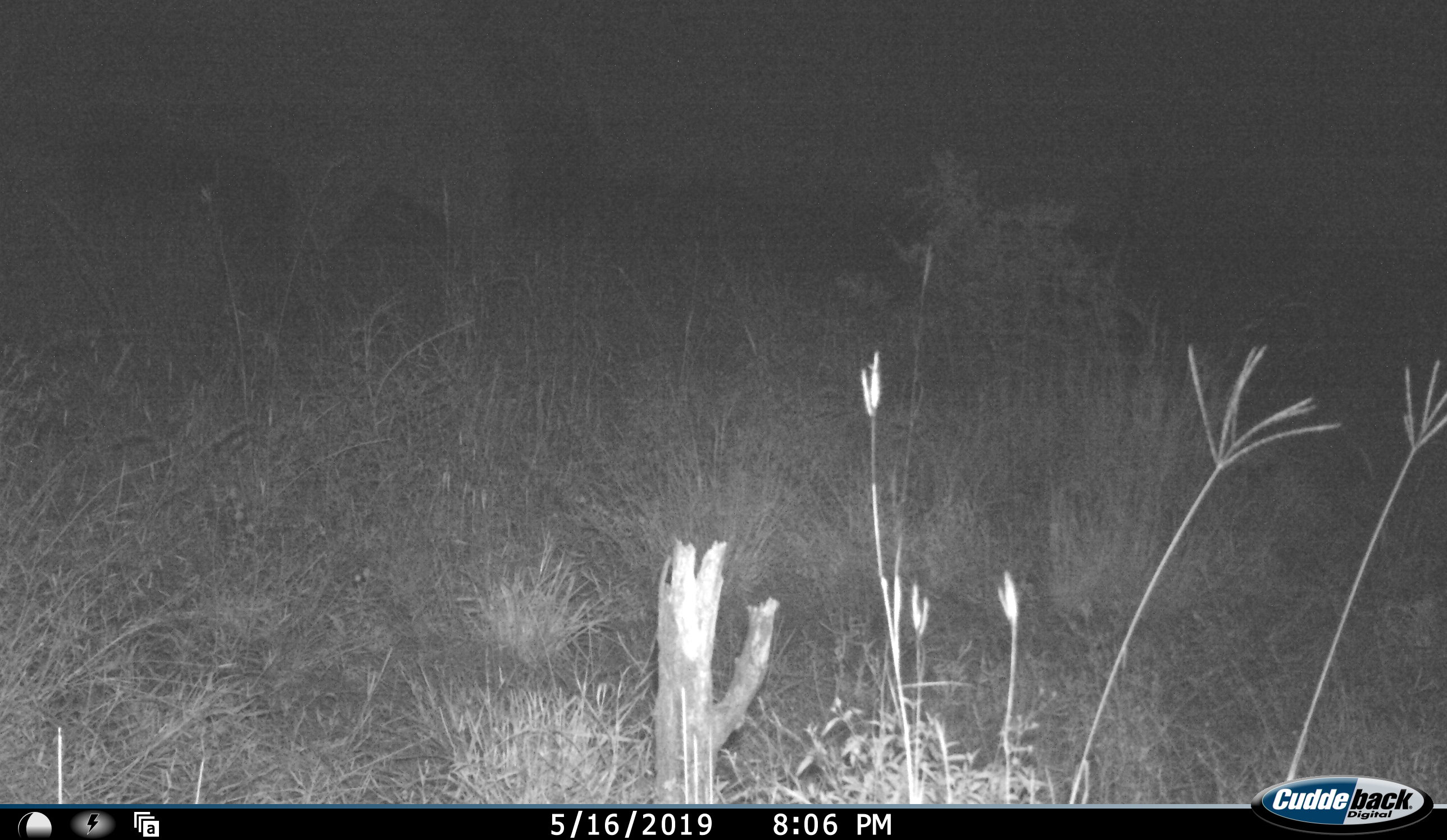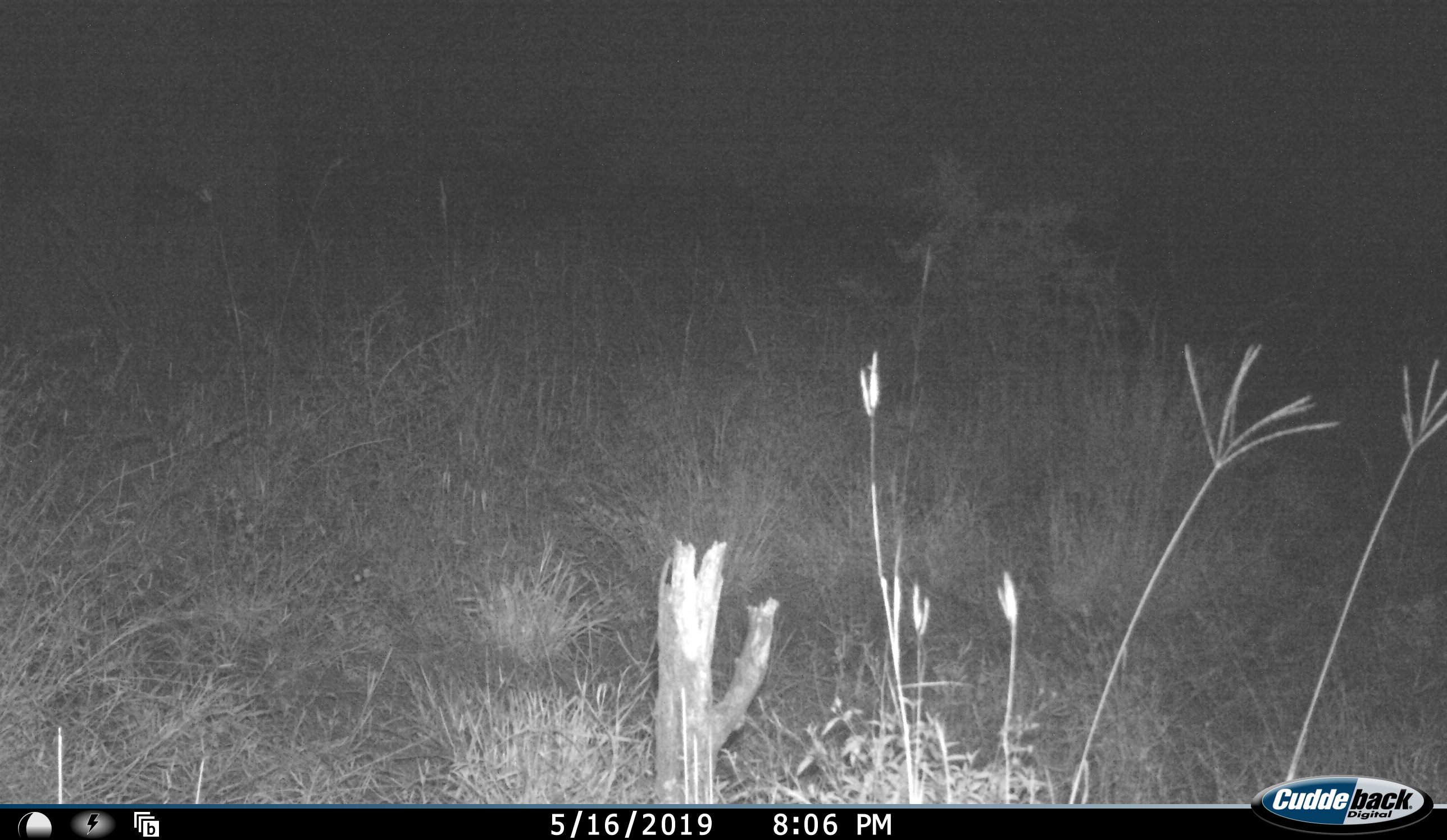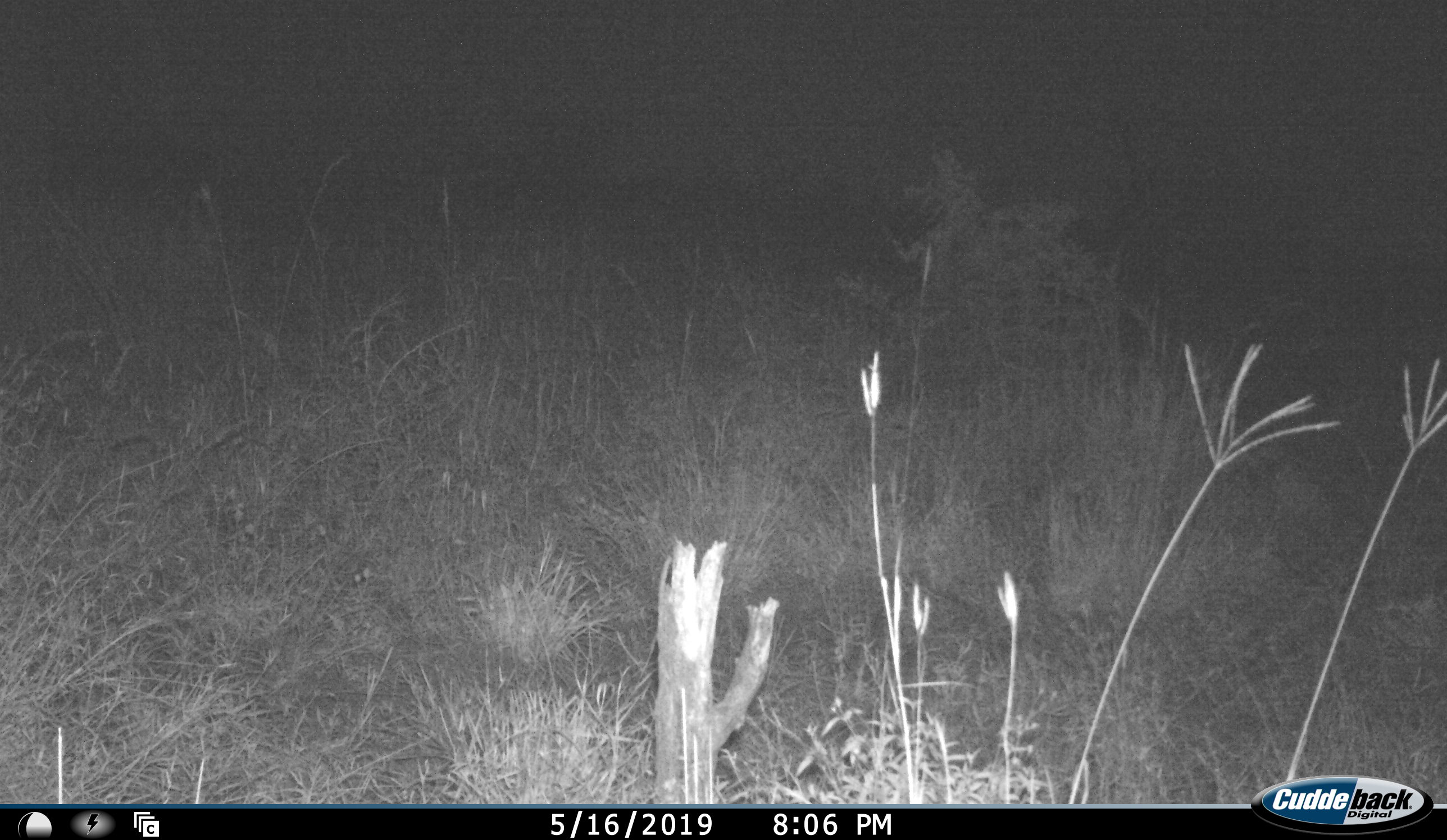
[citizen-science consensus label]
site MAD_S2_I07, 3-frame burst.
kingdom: Animalia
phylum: Chordata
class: Mammalia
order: Proboscidea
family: Elephantidae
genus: Loxodonta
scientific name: Loxodonta africana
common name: african bush elephant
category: elephant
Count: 1.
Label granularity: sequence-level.